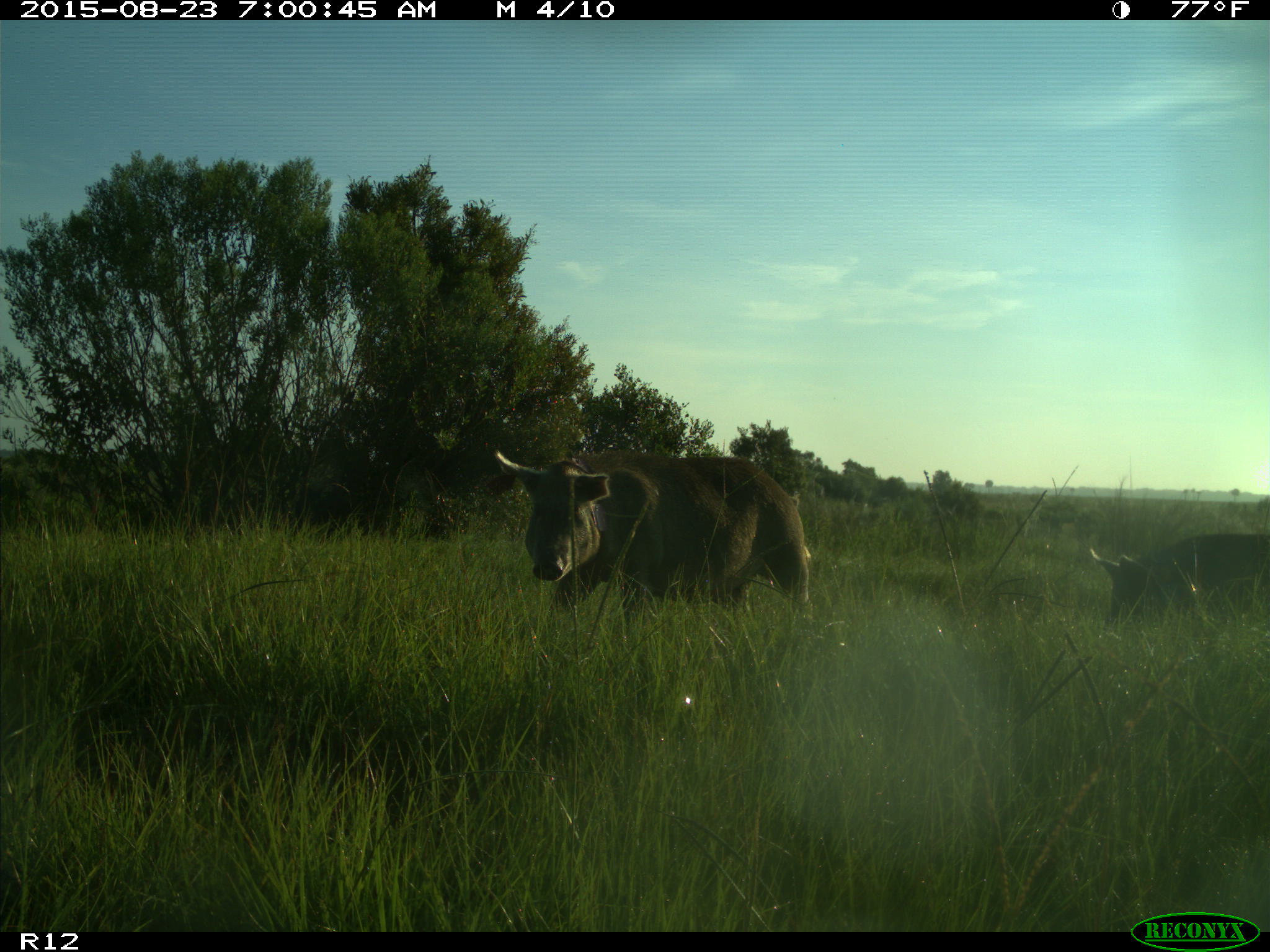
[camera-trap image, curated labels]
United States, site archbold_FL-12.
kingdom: Animalia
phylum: Chordata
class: Mammalia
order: Artiodactyla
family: Suidae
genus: Sus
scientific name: Sus scrofa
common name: wild boar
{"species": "Sus scrofa (wild boar)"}